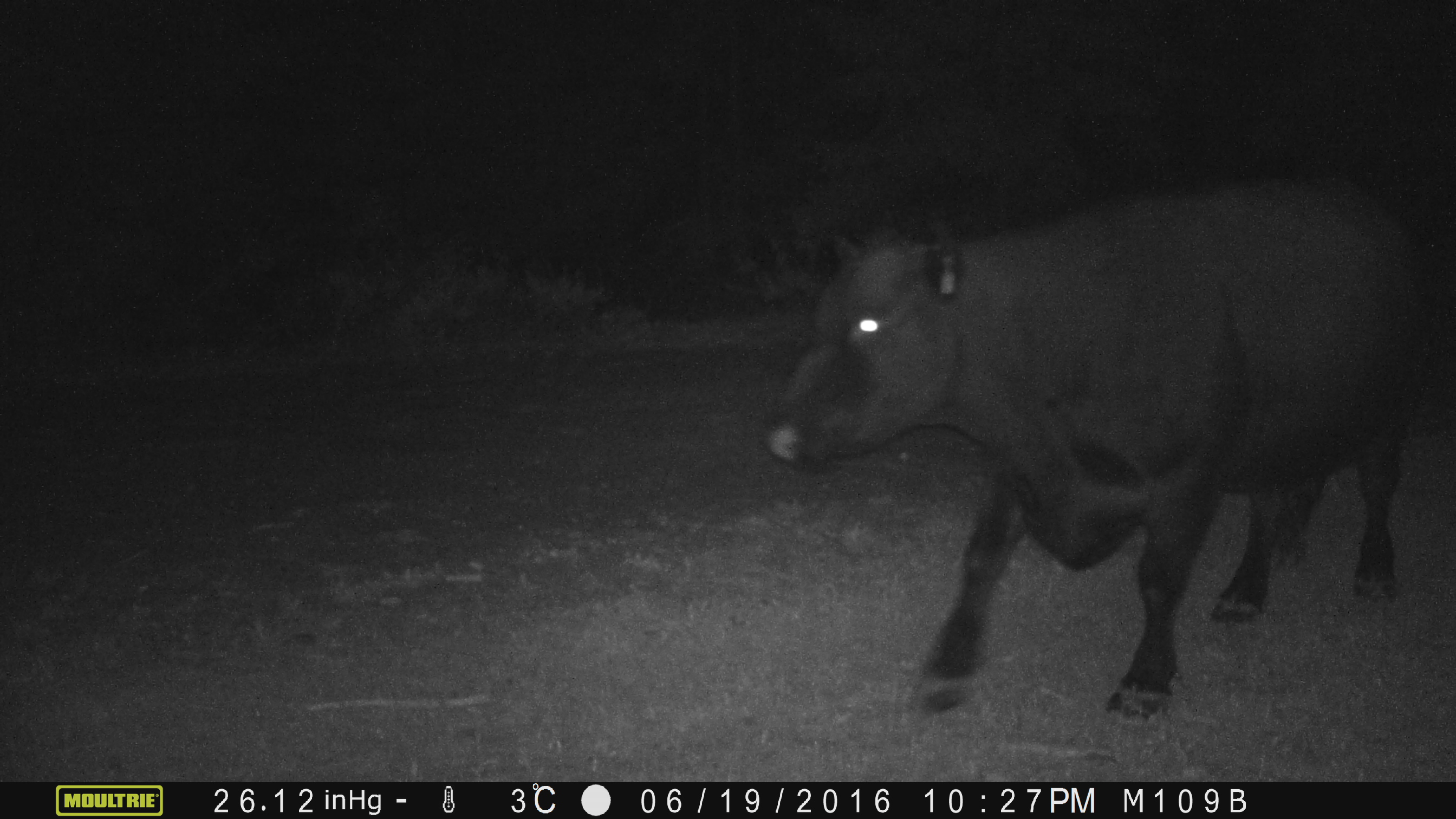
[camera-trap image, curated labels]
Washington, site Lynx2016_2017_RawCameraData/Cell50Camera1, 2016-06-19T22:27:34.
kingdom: Animalia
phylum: Chordata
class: Mammalia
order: Artiodactyla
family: Bovidae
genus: Bos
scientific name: Bos taurus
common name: domestic cattle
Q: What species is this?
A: Domestic cattle (Bos taurus).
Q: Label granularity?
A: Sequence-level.